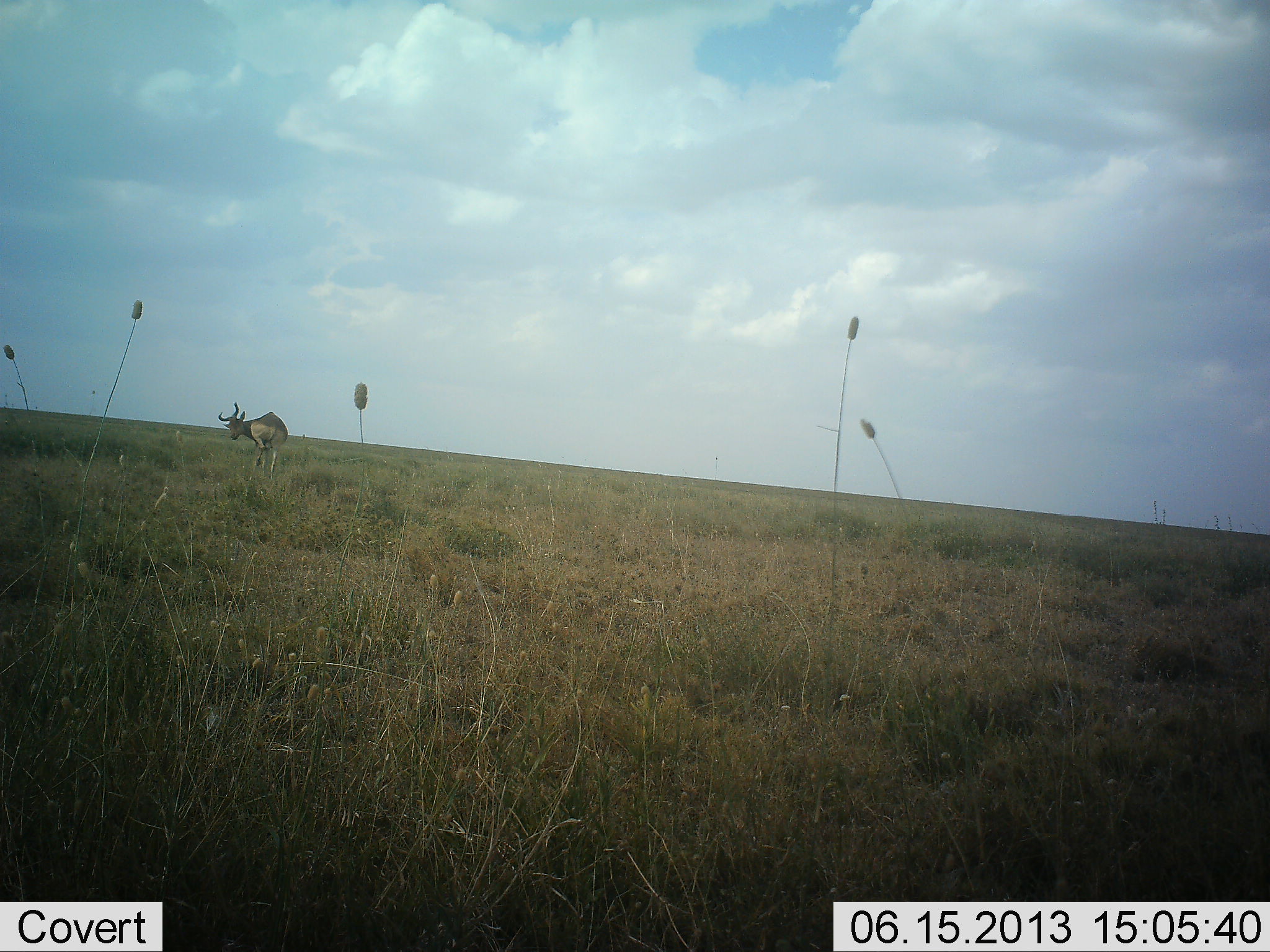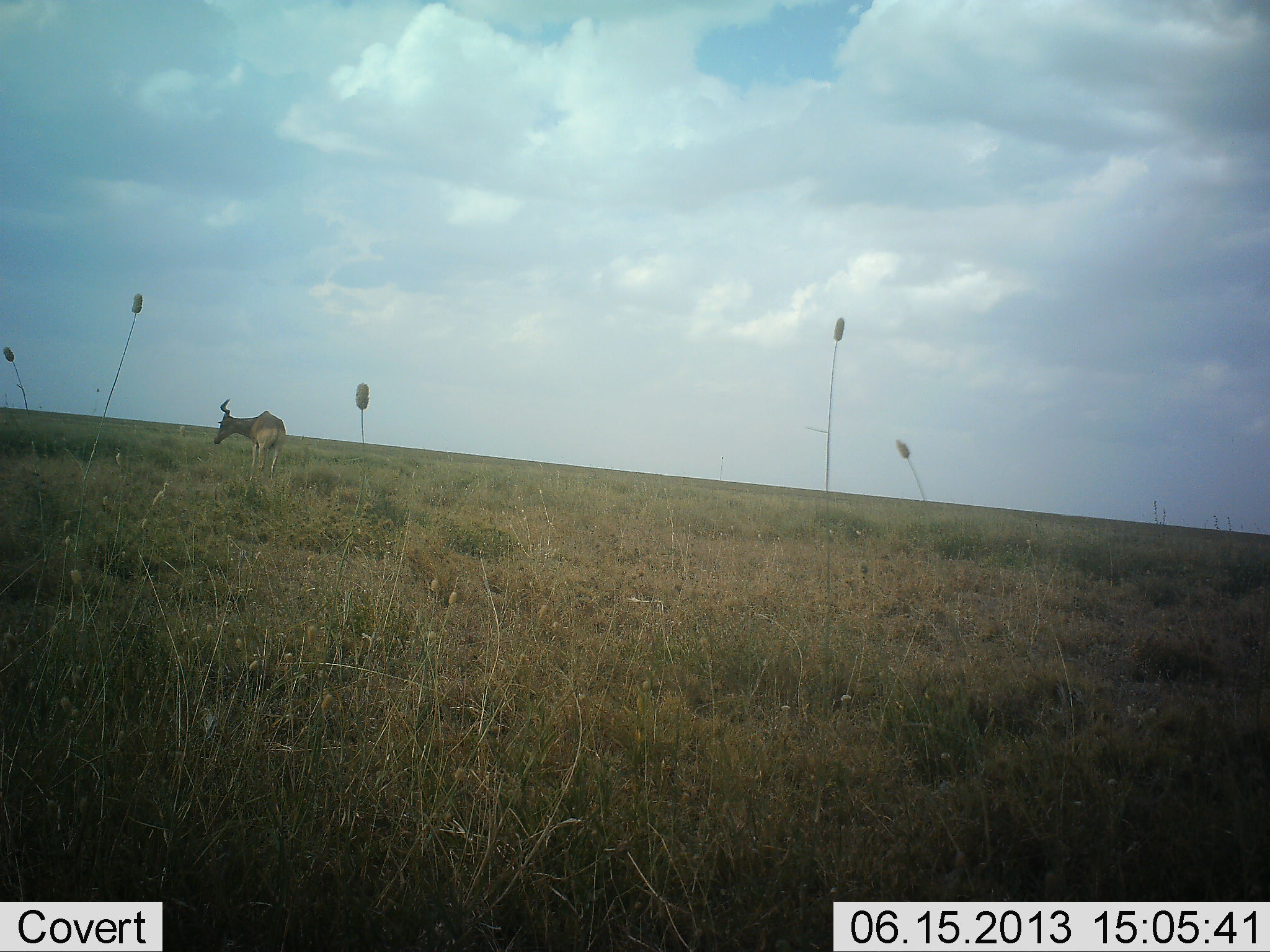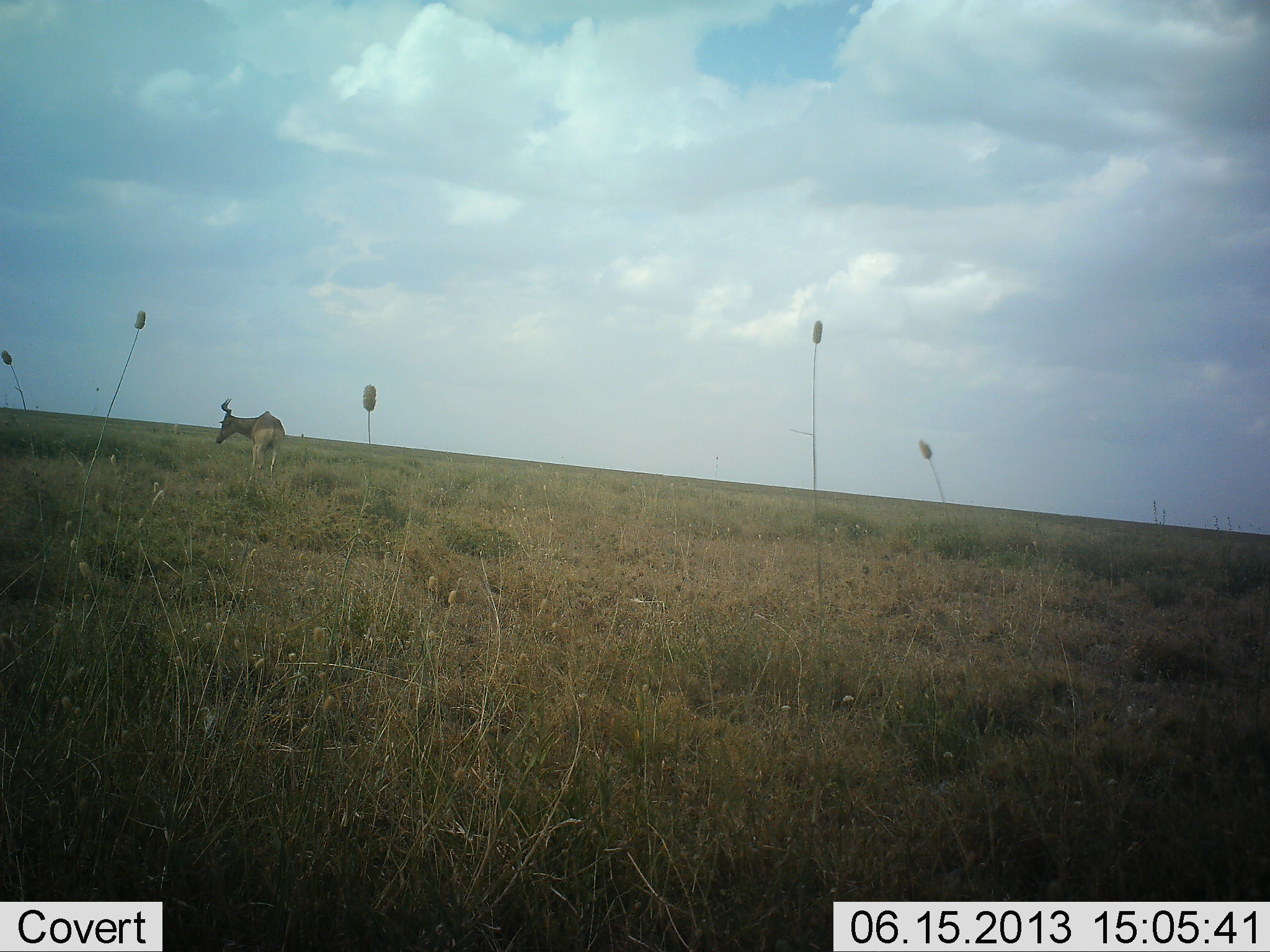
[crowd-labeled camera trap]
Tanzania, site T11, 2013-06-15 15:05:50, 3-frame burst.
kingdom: Animalia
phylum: Chordata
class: Mammalia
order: Artiodactyla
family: Bovidae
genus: Alcelaphus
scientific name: Alcelaphus buselaphus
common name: hartebeest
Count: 1.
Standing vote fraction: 71%.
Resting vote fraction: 4%.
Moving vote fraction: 11%.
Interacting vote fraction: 0%.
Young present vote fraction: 0%.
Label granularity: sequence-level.